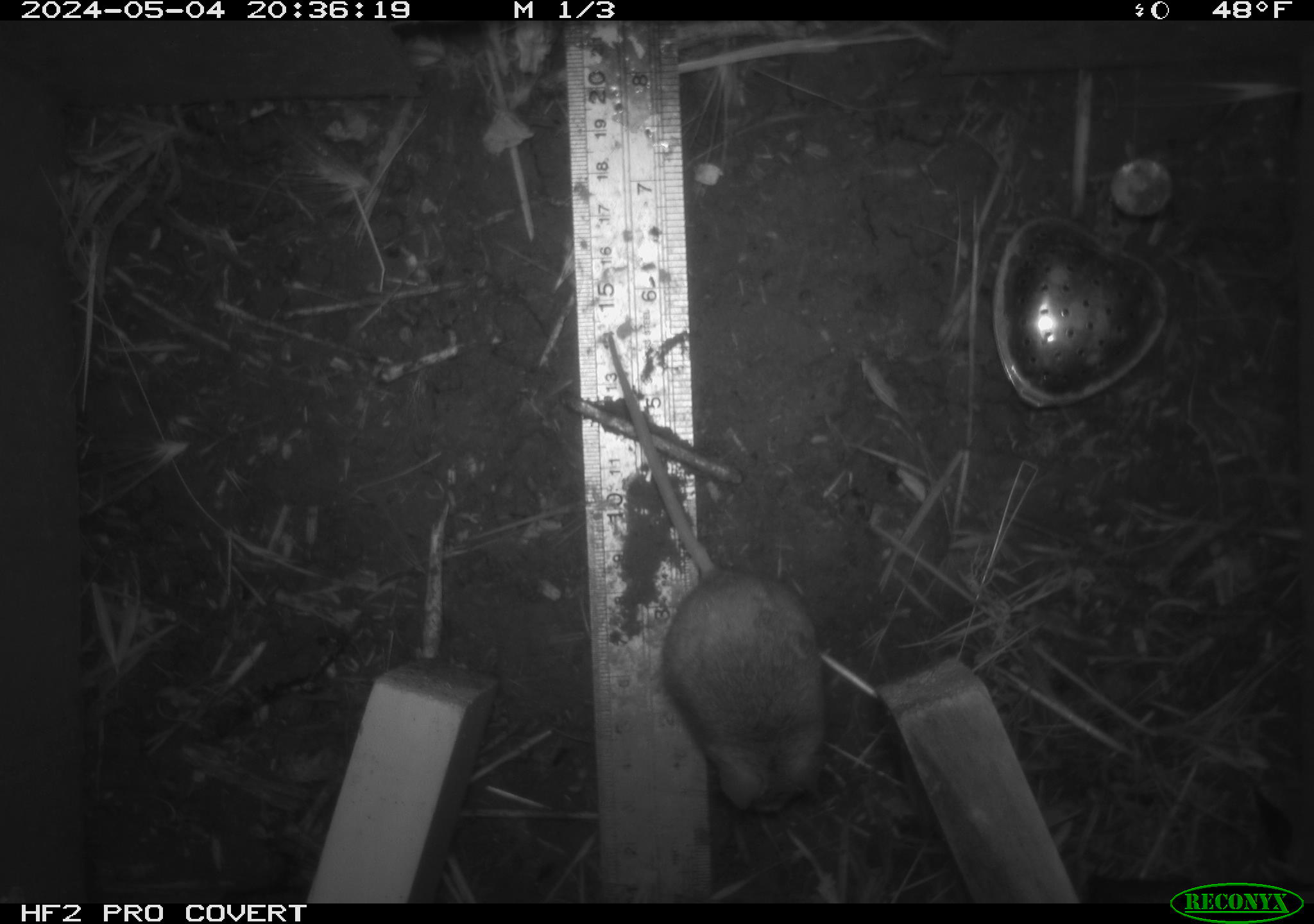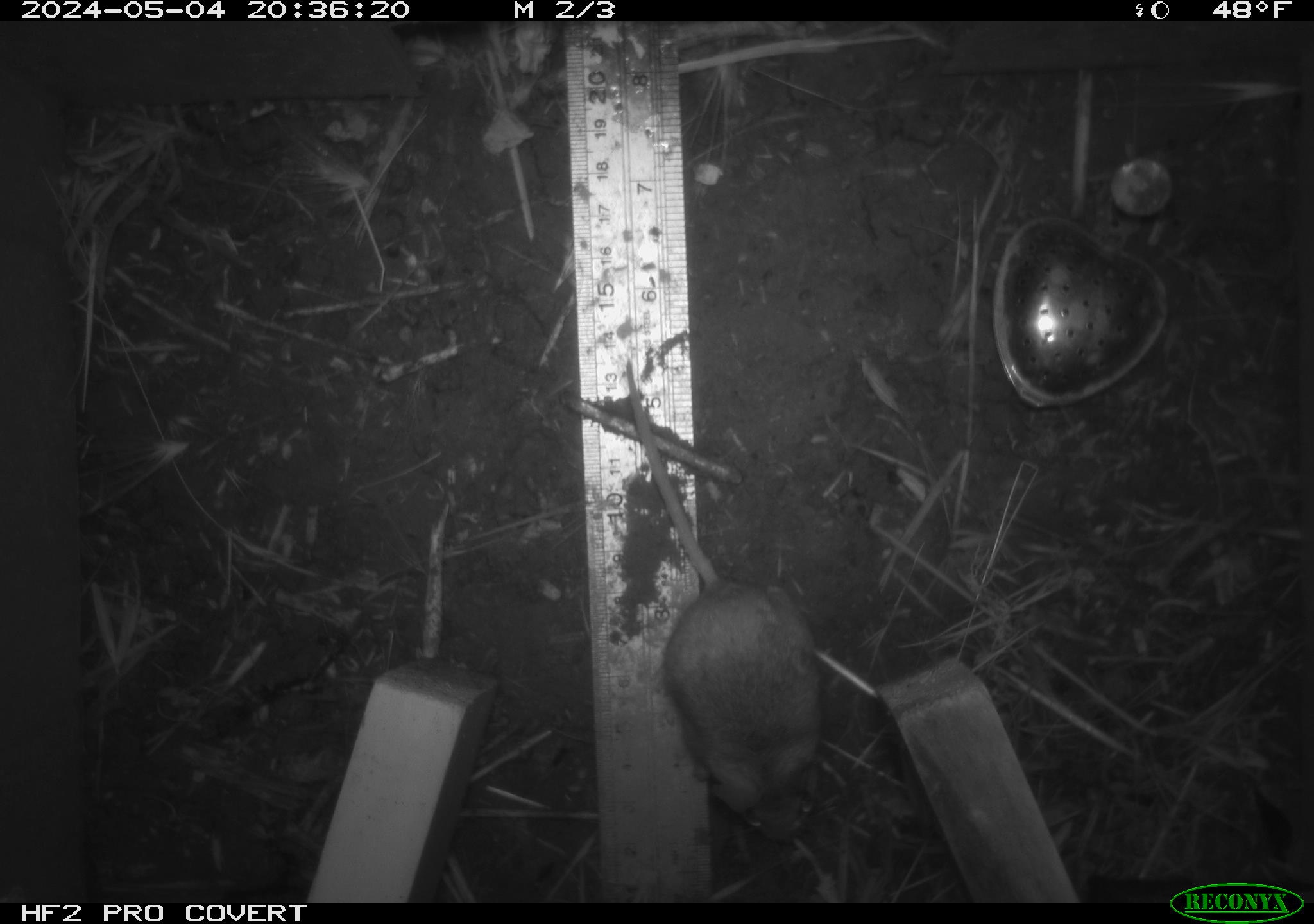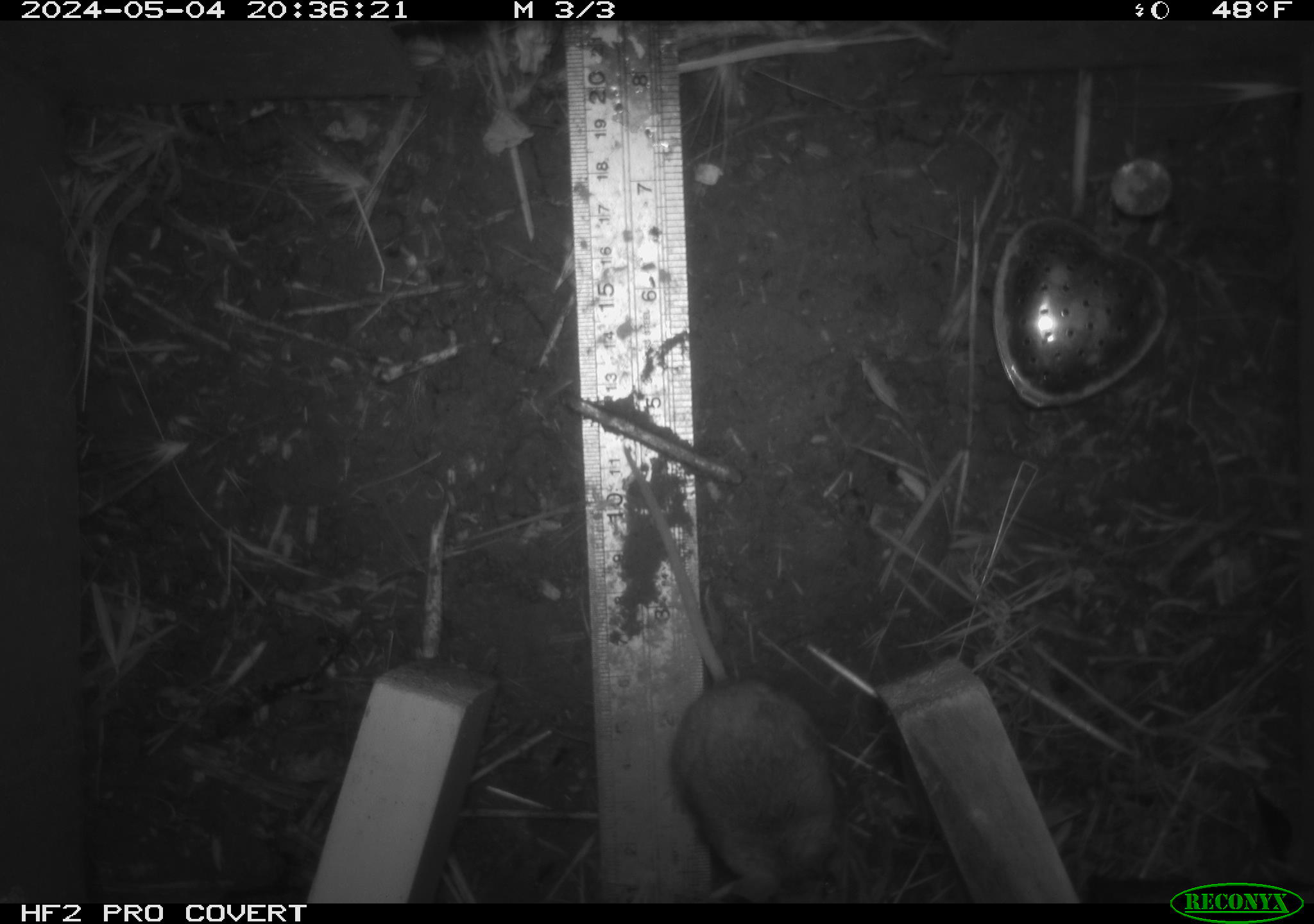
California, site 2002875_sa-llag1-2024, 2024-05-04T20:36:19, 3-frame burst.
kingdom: Animalia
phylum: Chordata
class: Mammalia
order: Rodentia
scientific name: Rodentia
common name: mouse species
Mouse species (Rodentia).